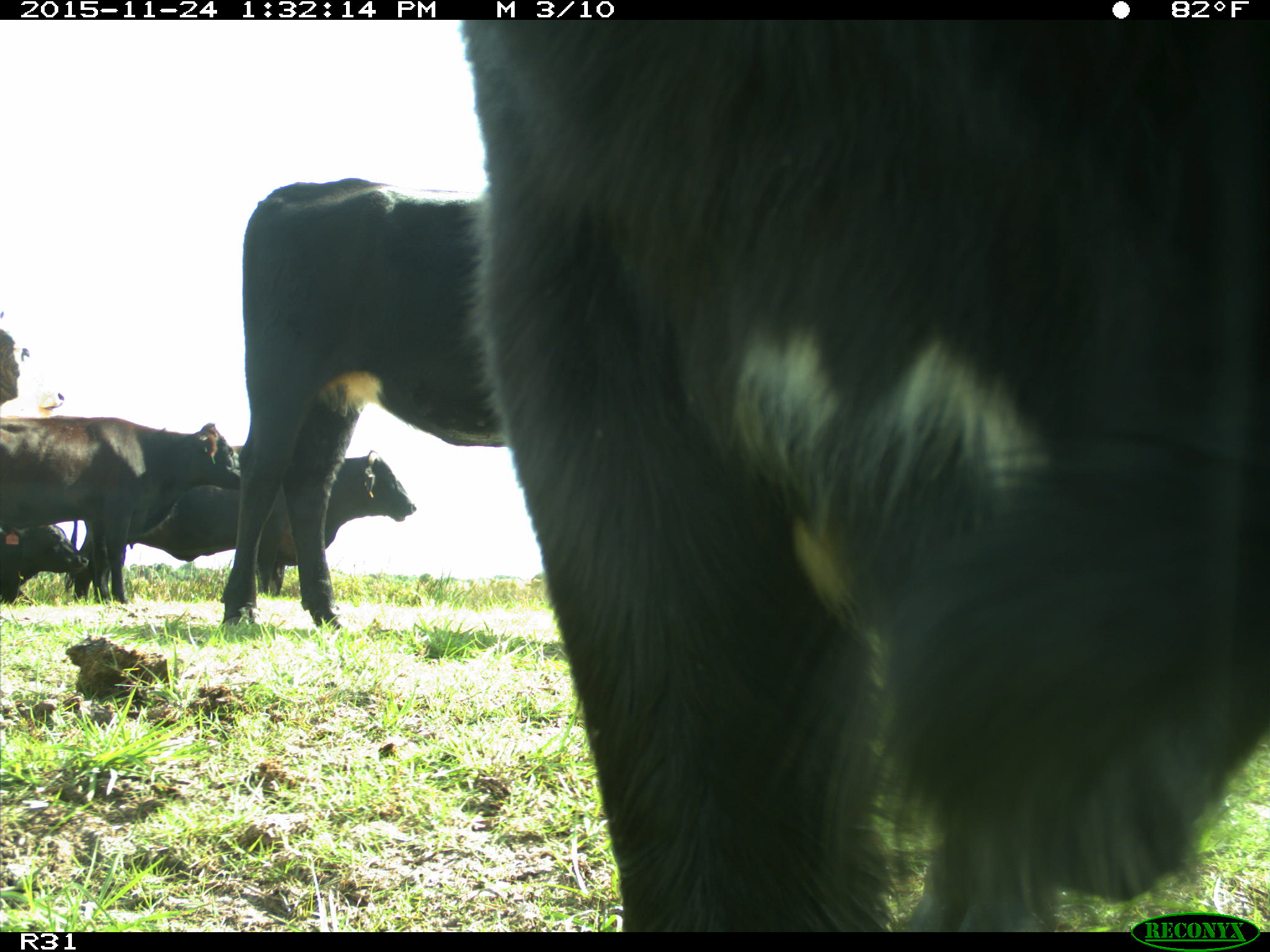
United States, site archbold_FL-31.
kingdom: Animalia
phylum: Chordata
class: Mammalia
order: Artiodactyla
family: Bovidae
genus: Bos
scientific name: Bos taurus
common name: domestic cow